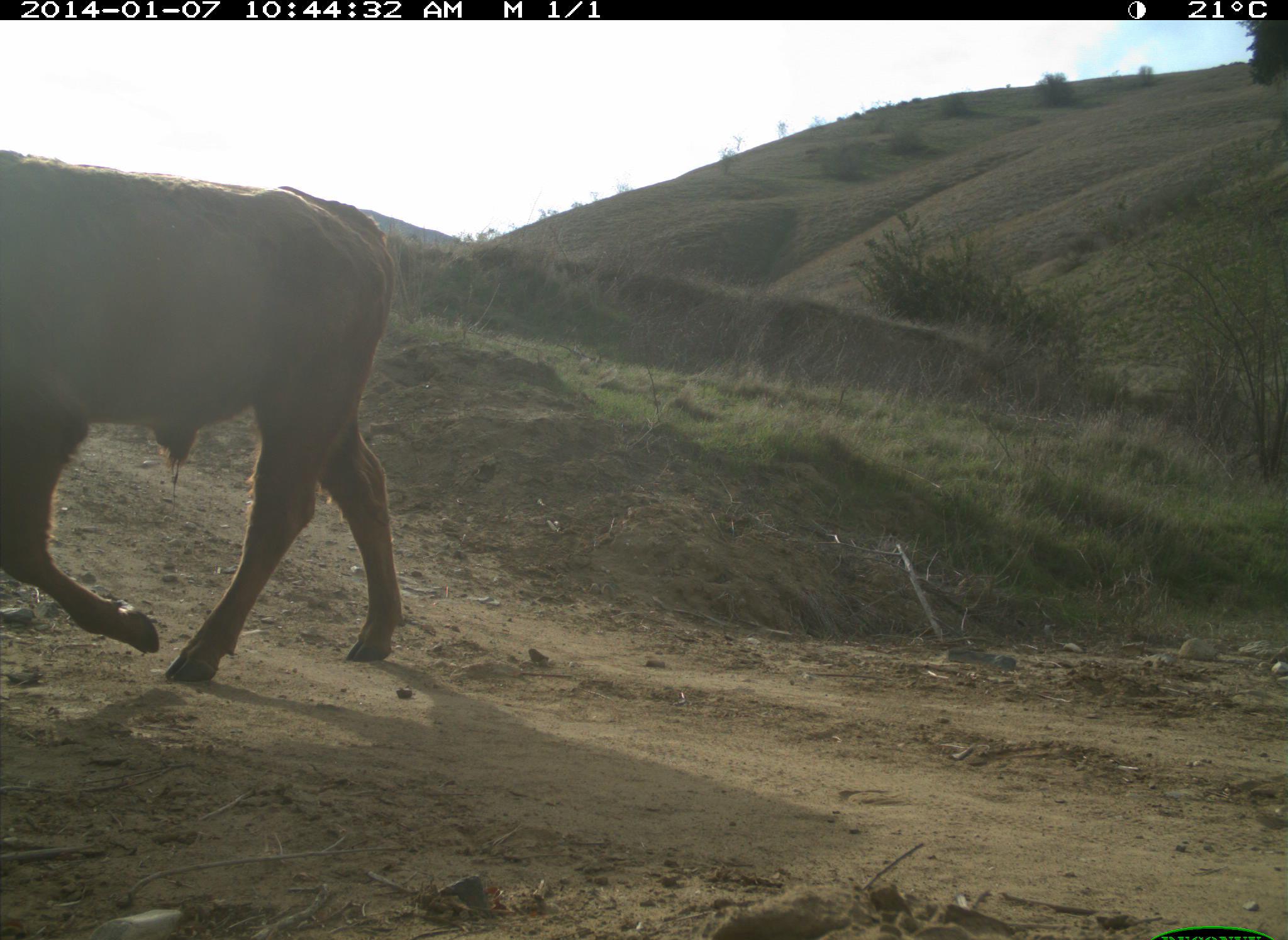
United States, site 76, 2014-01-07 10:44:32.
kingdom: Animalia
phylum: Chordata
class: Mammalia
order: Artiodactyla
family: Bovidae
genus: Bos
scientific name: Bos taurus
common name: cow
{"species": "cow (Bos taurus)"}